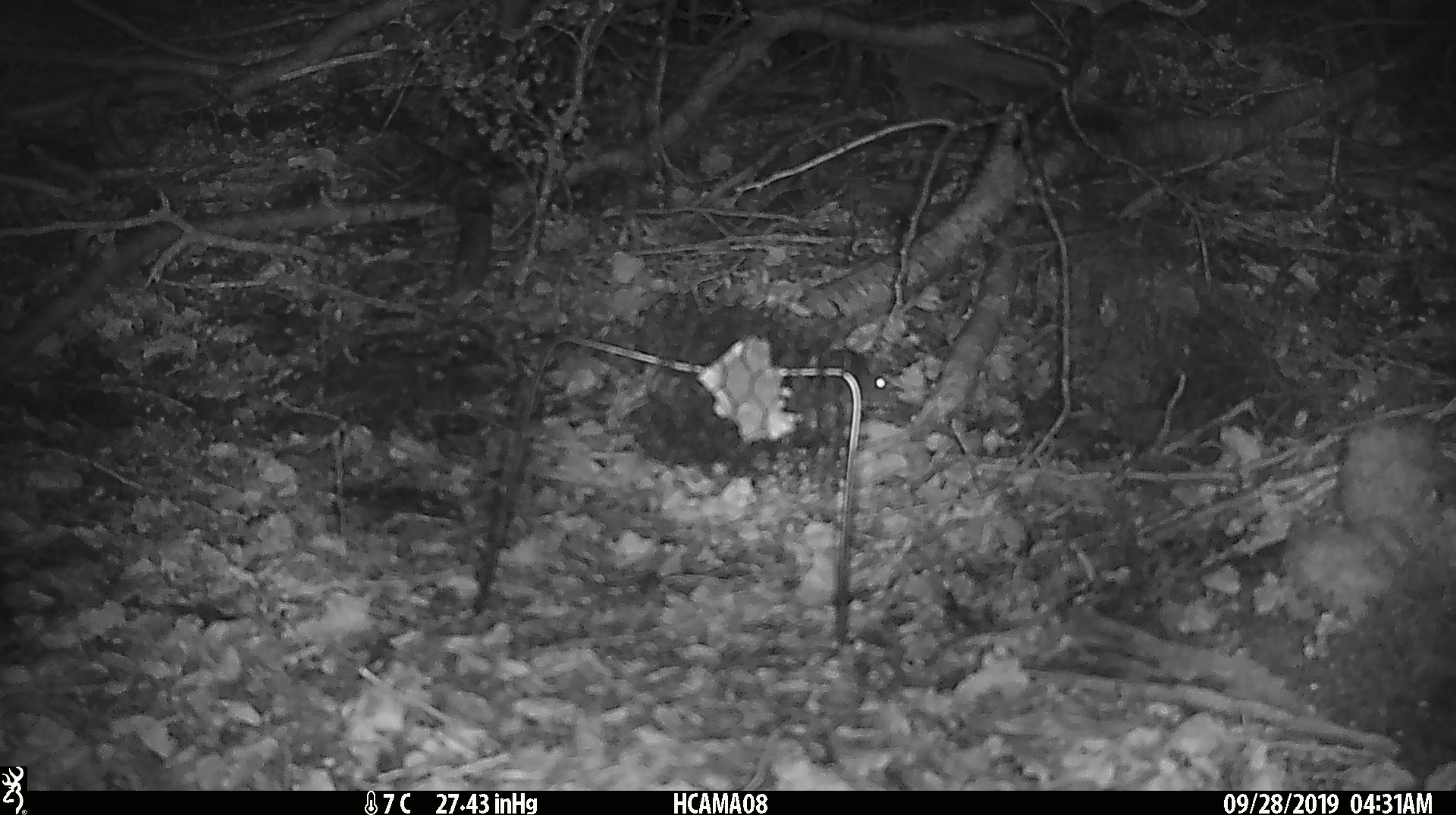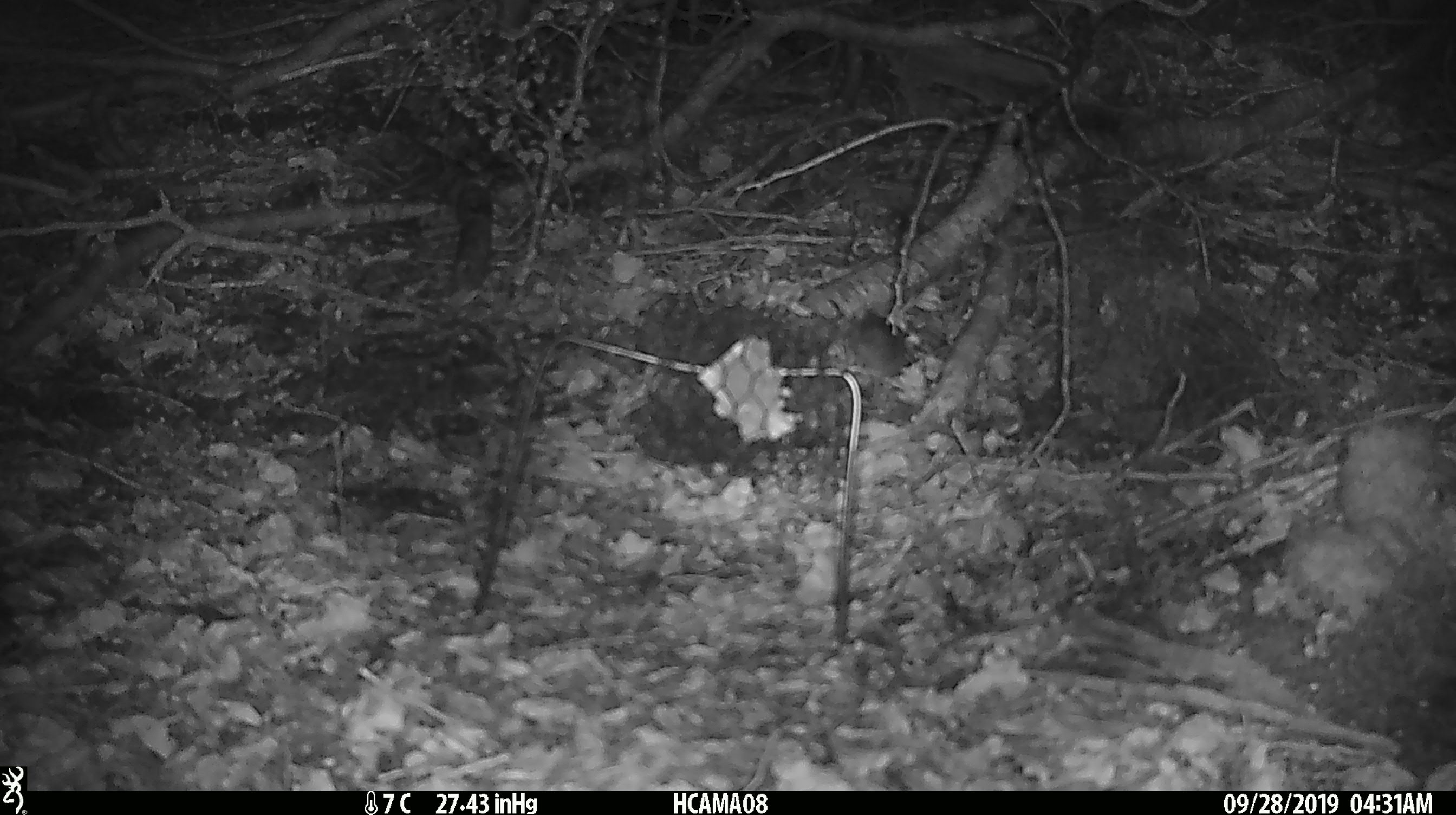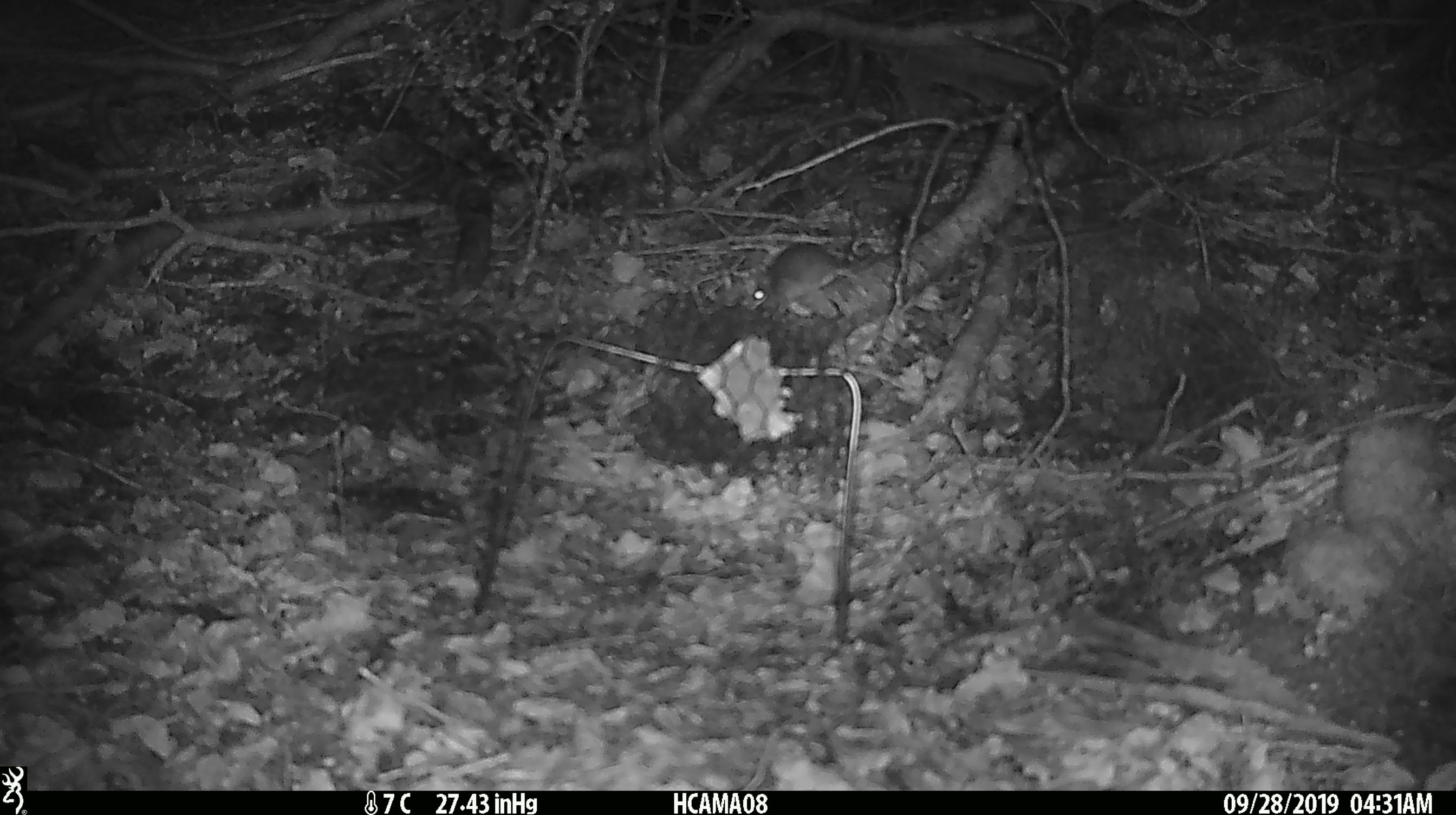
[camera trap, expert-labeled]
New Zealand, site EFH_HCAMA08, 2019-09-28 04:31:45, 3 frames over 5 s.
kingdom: Animalia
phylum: Chordata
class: Mammalia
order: Rodentia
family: Muridae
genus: Mus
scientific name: Mus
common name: mouse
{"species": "mouse (Mus)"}